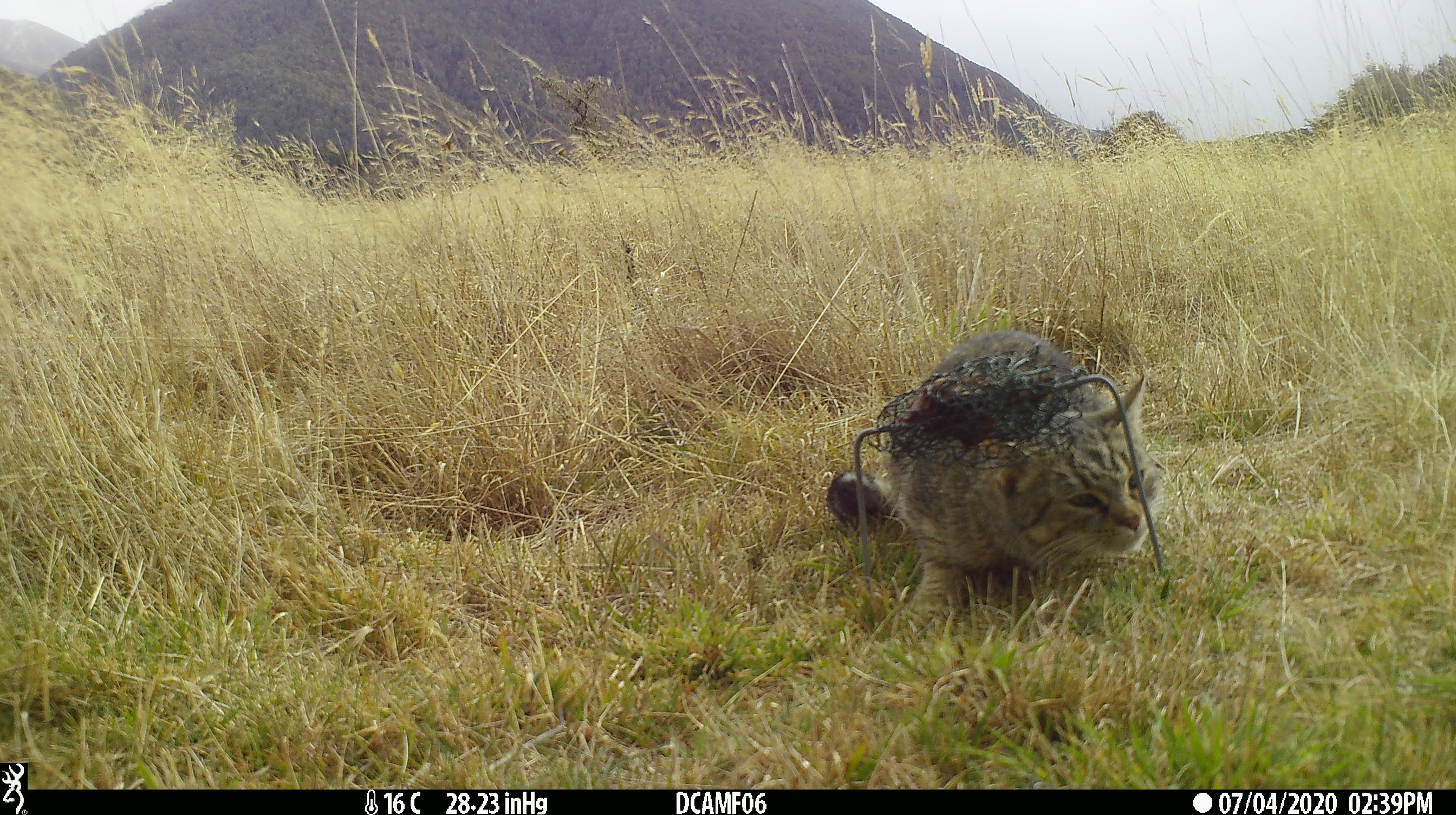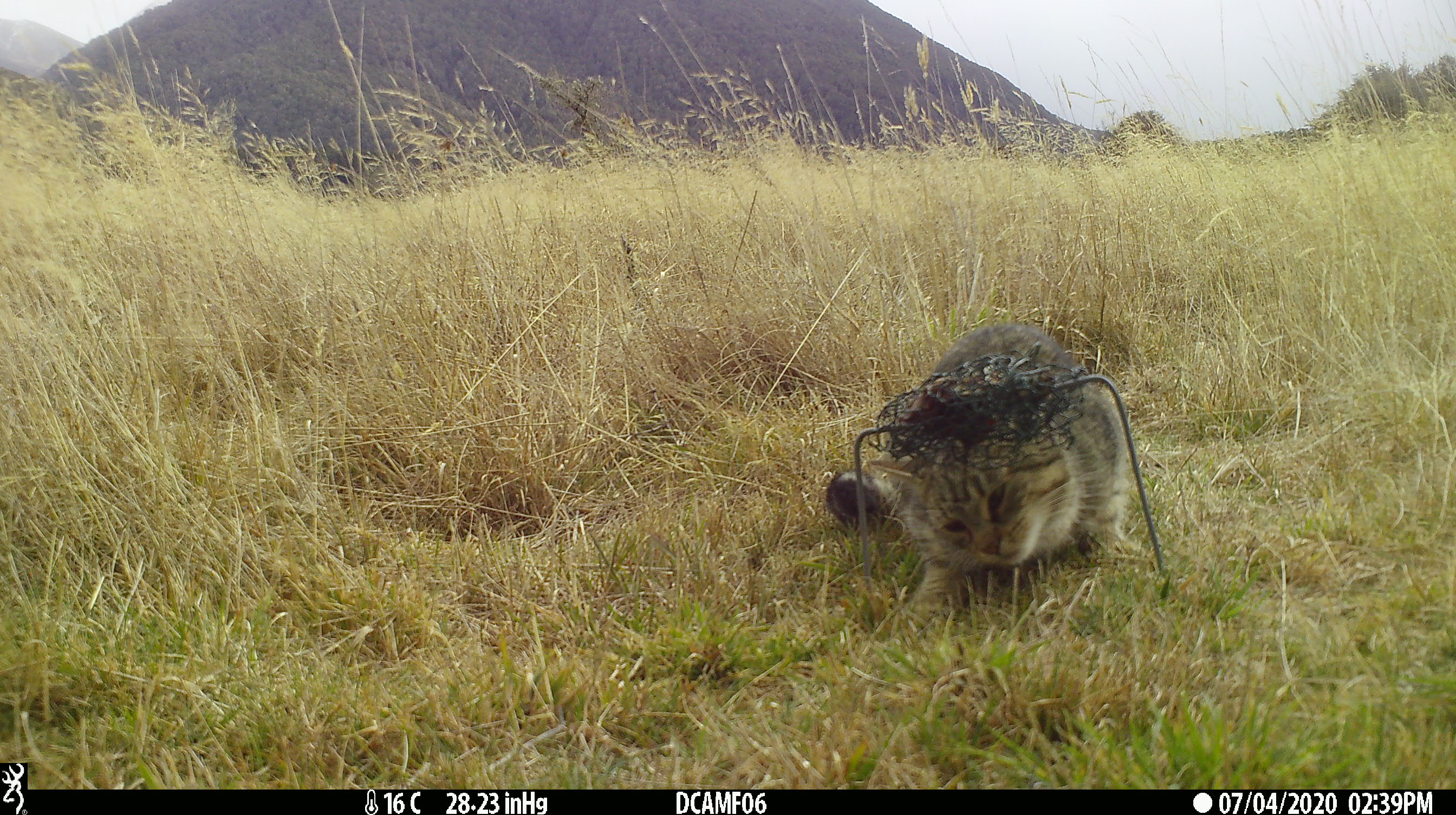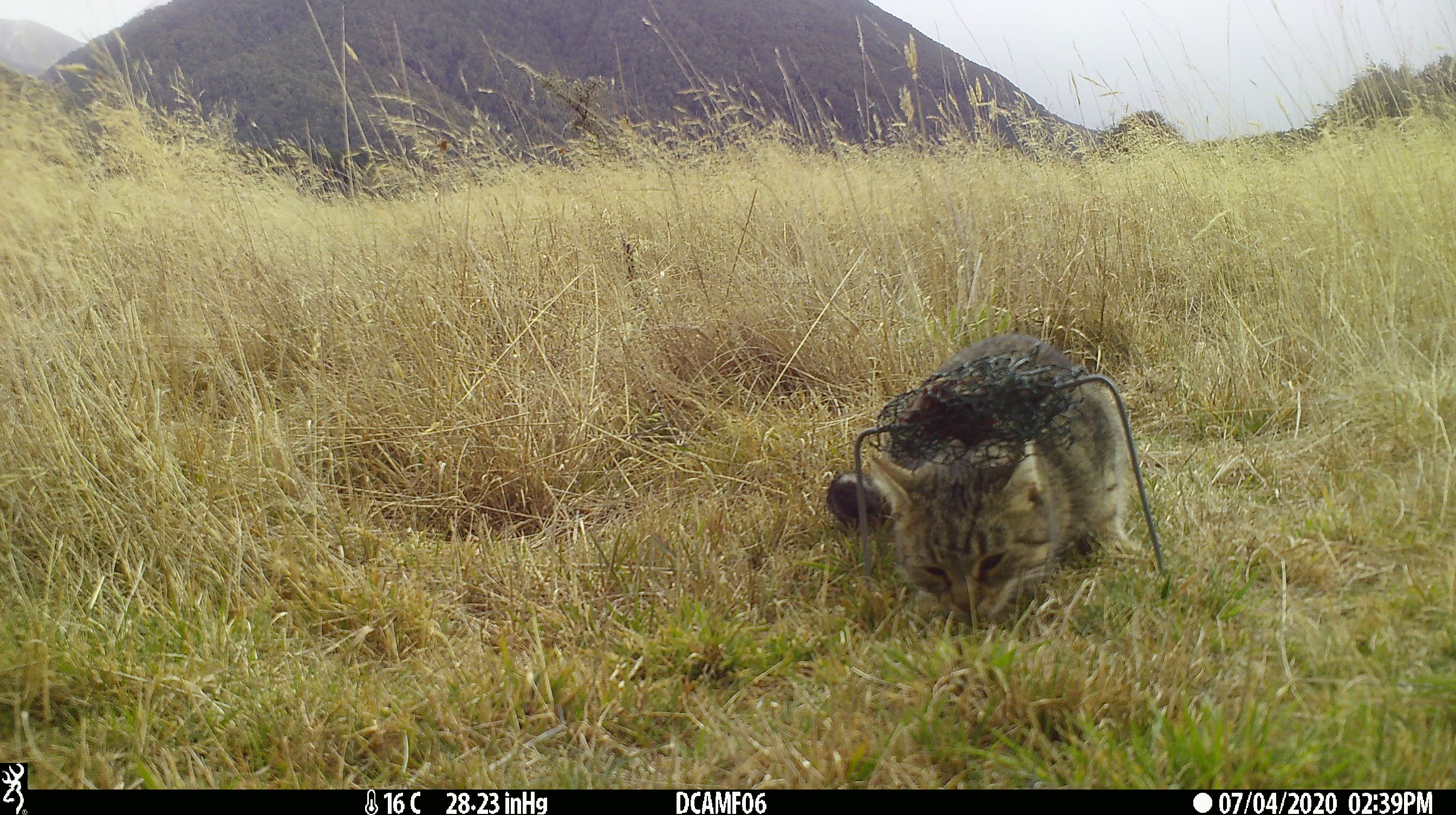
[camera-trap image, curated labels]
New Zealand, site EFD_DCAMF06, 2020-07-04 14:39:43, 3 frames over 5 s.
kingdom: Animalia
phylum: Chordata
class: Mammalia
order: Carnivora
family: Felidae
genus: Felis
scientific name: Felis catus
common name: domestic cat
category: cat